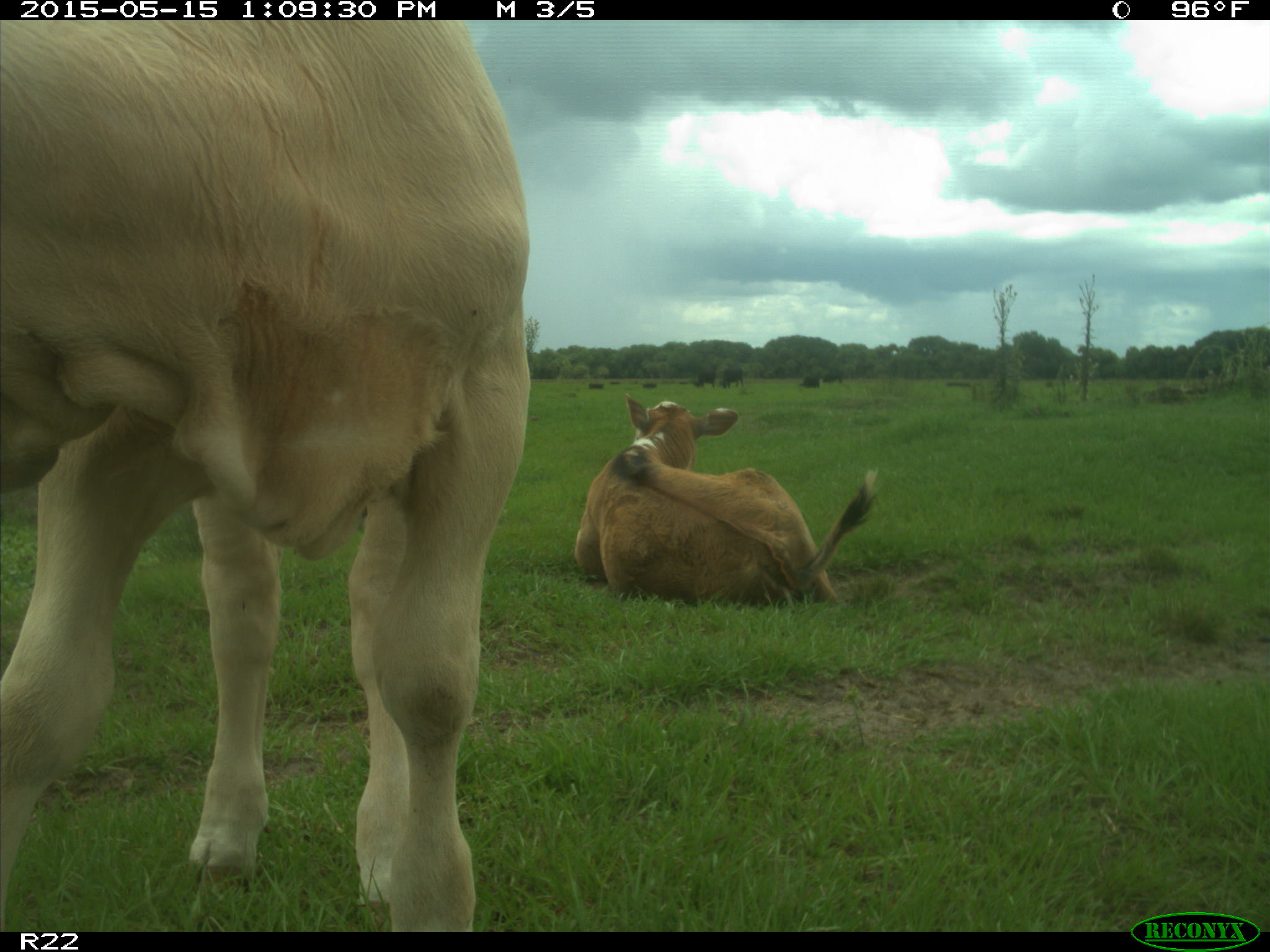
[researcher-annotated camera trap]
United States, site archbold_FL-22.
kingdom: Animalia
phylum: Chordata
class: Mammalia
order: Artiodactyla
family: Bovidae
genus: Bos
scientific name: Bos taurus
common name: domestic cow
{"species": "Bos taurus (domestic cow)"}